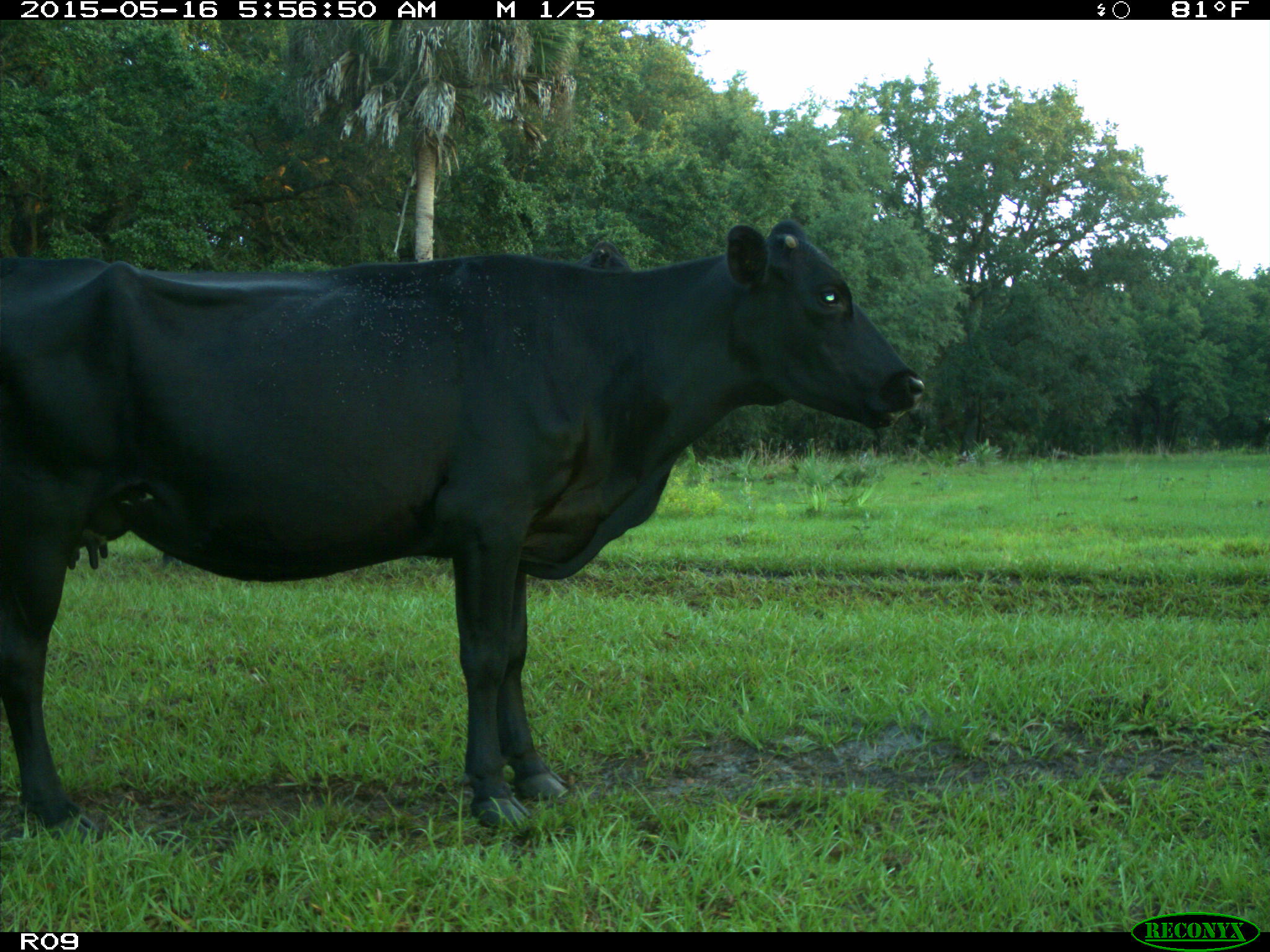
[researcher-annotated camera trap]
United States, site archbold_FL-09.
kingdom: Animalia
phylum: Chordata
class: Mammalia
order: Artiodactyla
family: Bovidae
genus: Bos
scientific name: Bos taurus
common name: domestic cow